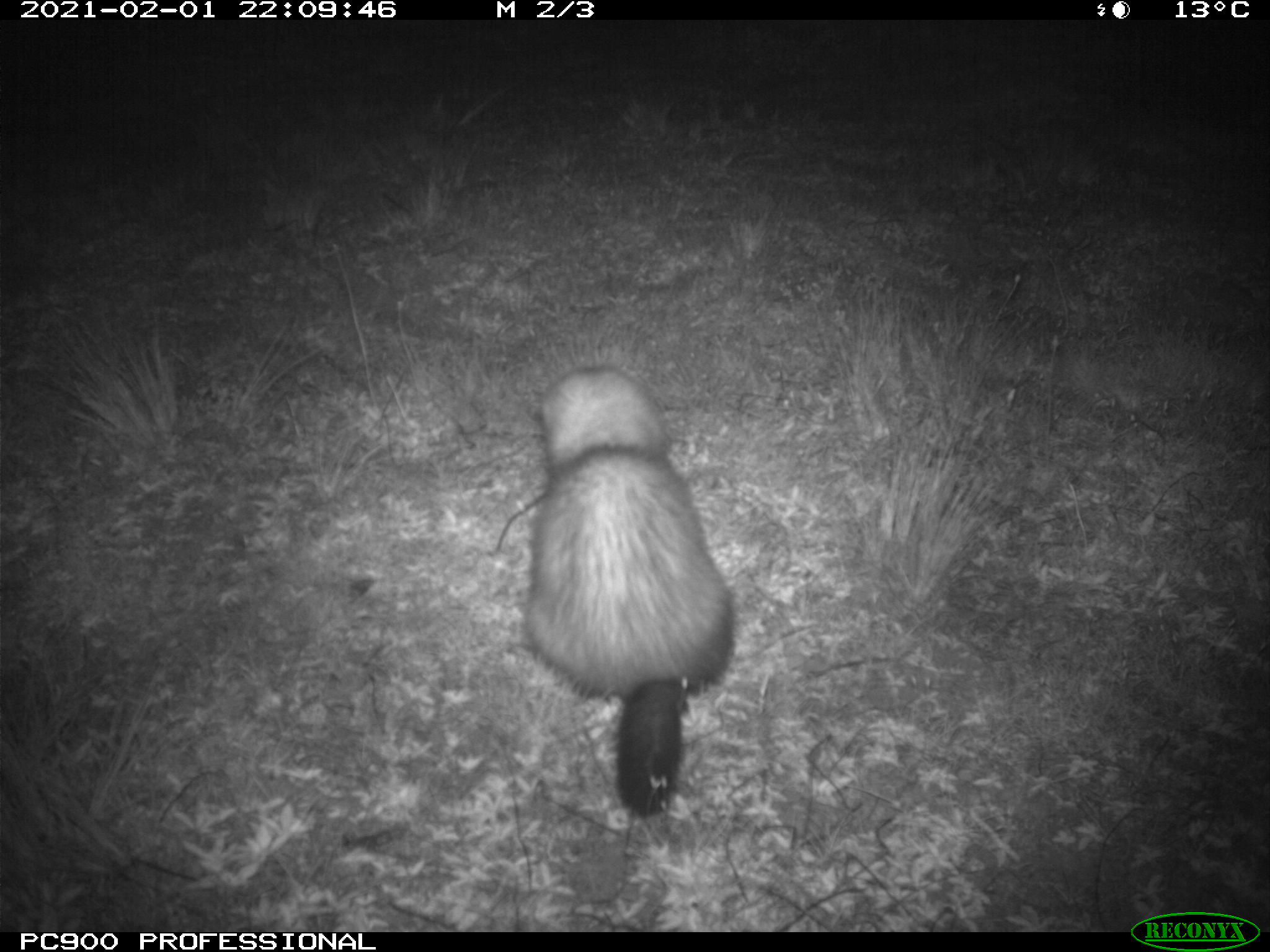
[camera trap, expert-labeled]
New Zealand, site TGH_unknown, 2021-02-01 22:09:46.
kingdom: Animalia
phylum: Chordata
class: Mammalia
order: Carnivora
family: Mustelidae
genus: Mustela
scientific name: Mustela furo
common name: ferret